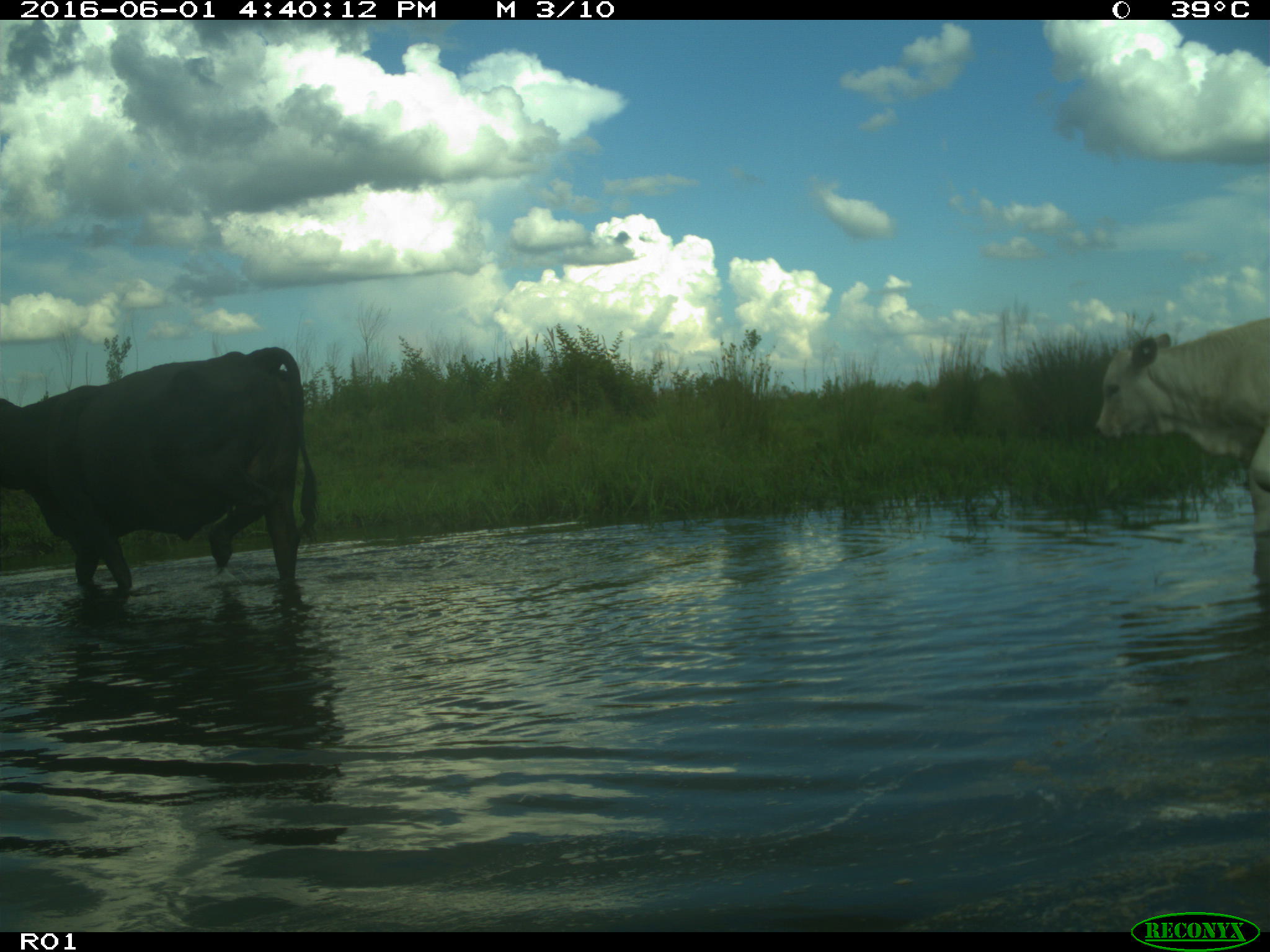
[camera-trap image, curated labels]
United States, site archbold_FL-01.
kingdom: Animalia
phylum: Chordata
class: Mammalia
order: Artiodactyla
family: Bovidae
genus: Bos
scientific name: Bos taurus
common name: domestic cow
Bos taurus (domestic cow).